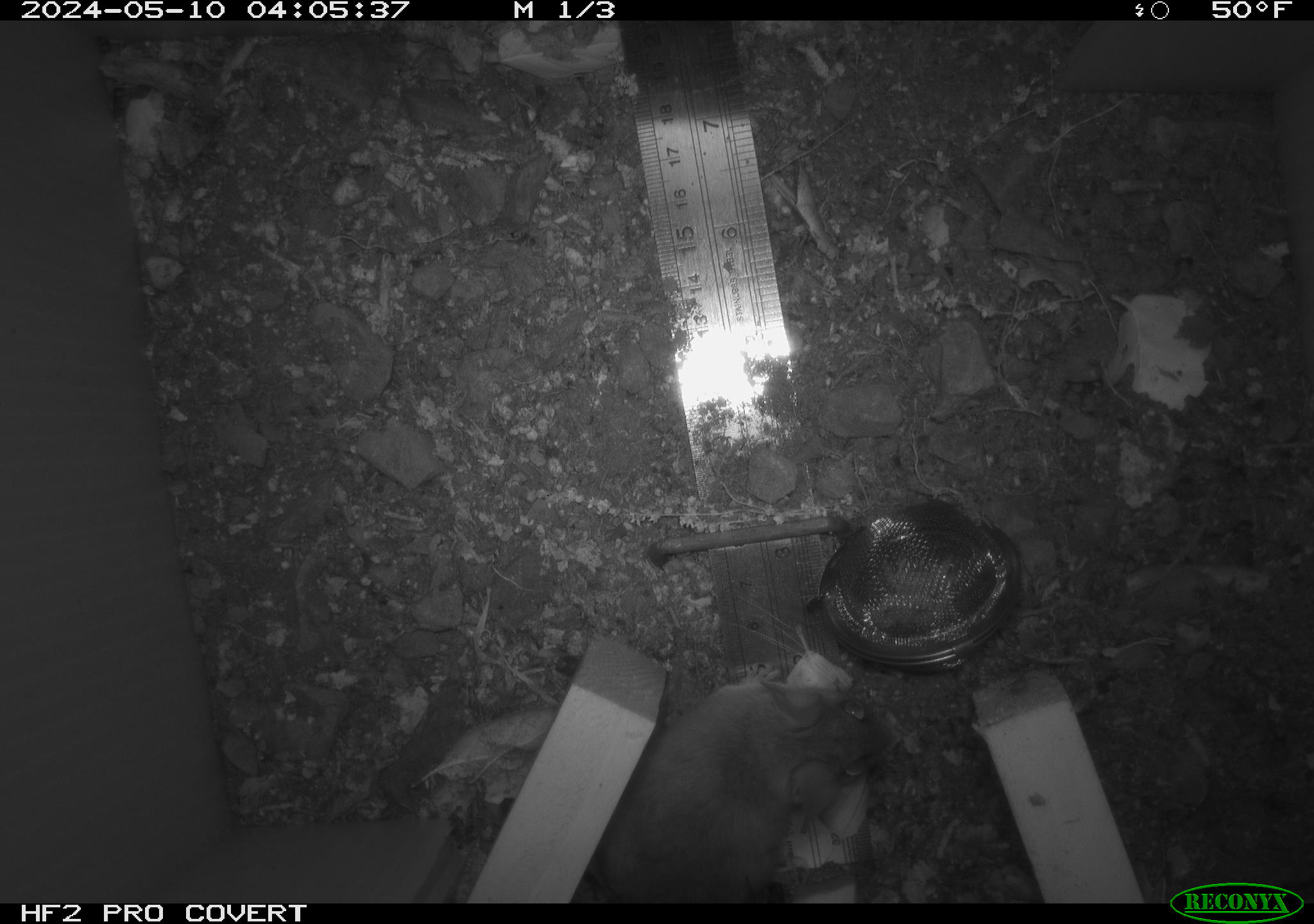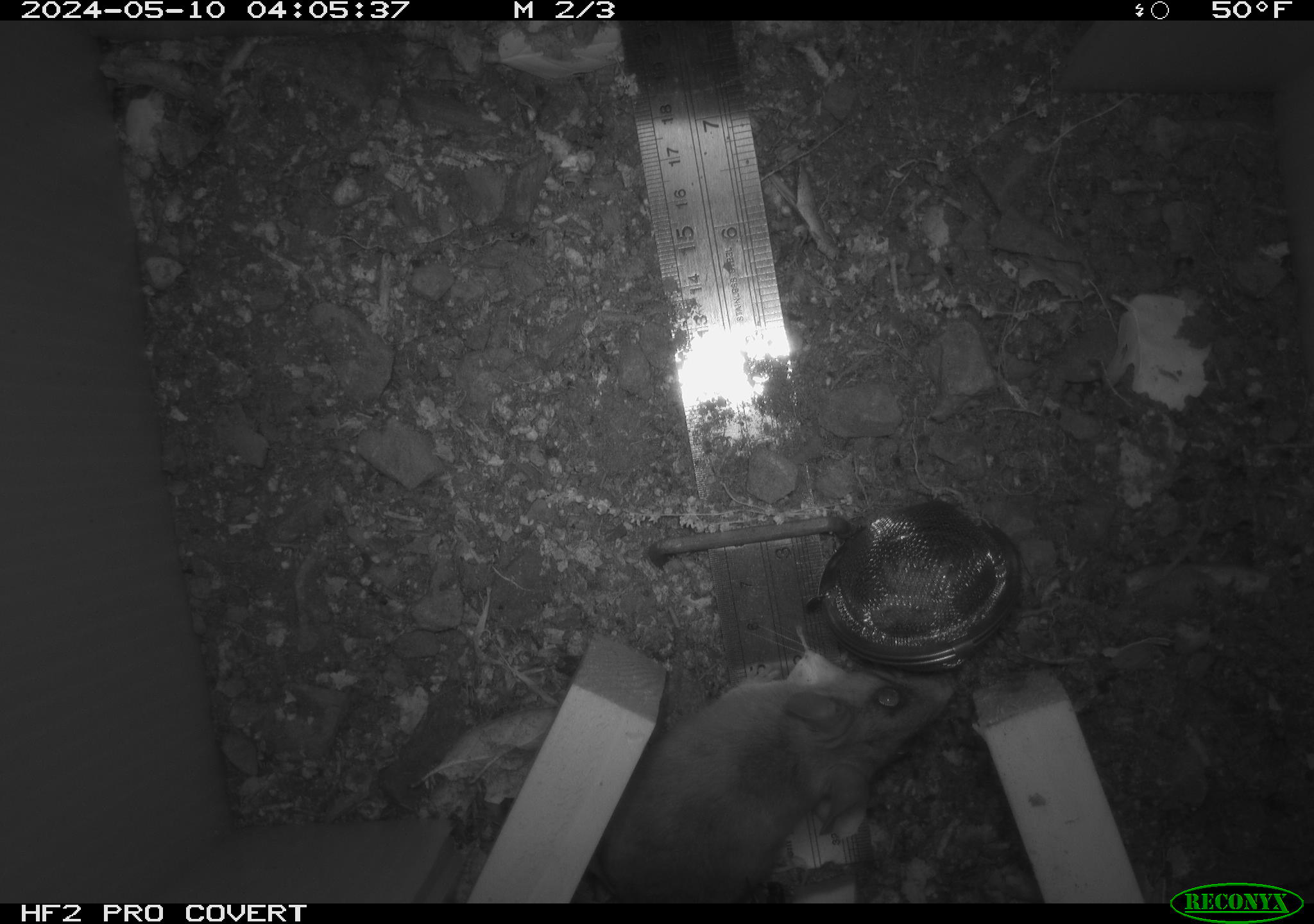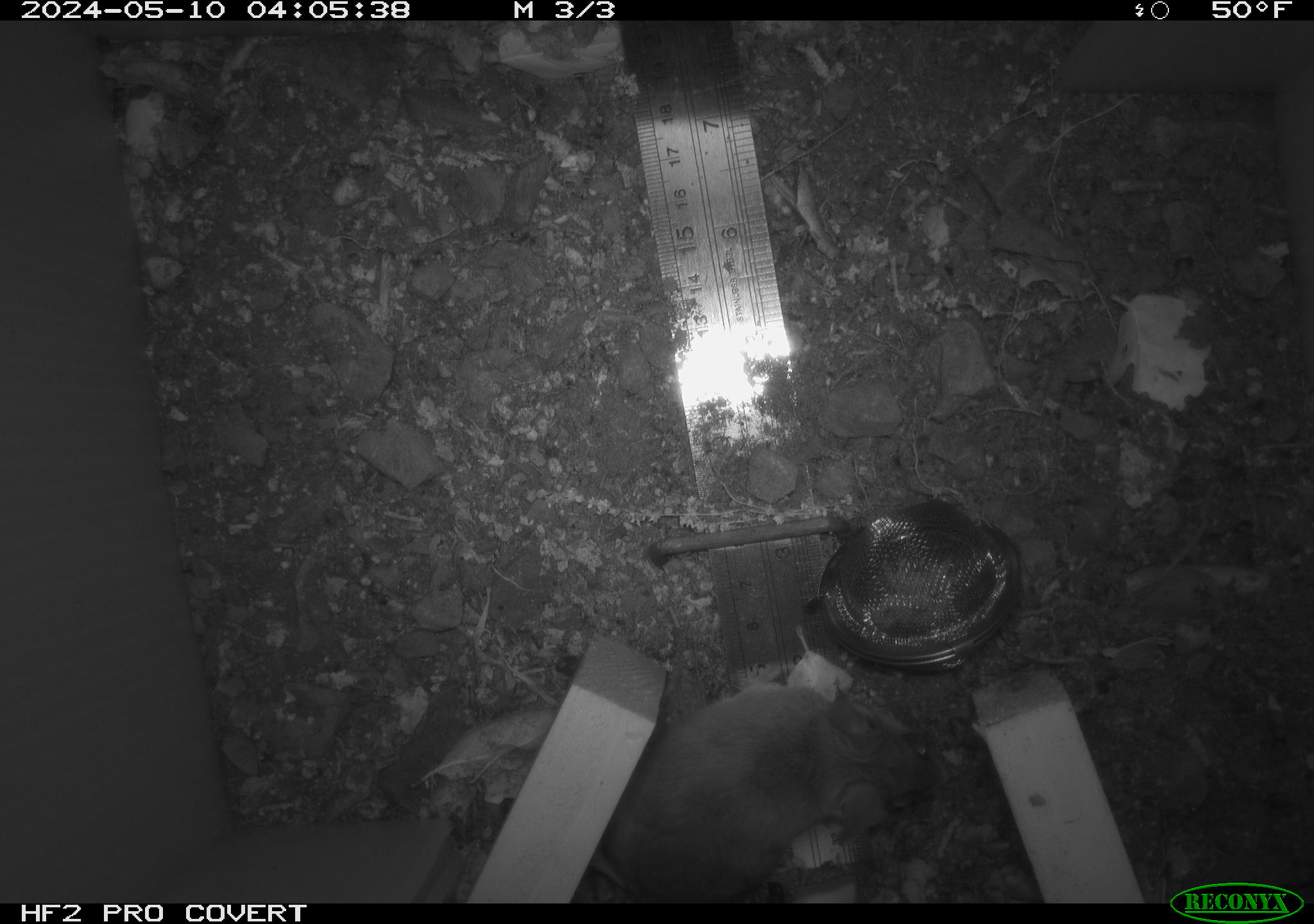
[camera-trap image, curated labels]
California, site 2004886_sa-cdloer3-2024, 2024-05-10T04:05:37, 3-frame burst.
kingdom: Animalia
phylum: Chordata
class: Mammalia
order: Rodentia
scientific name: Rodentia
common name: mouse species